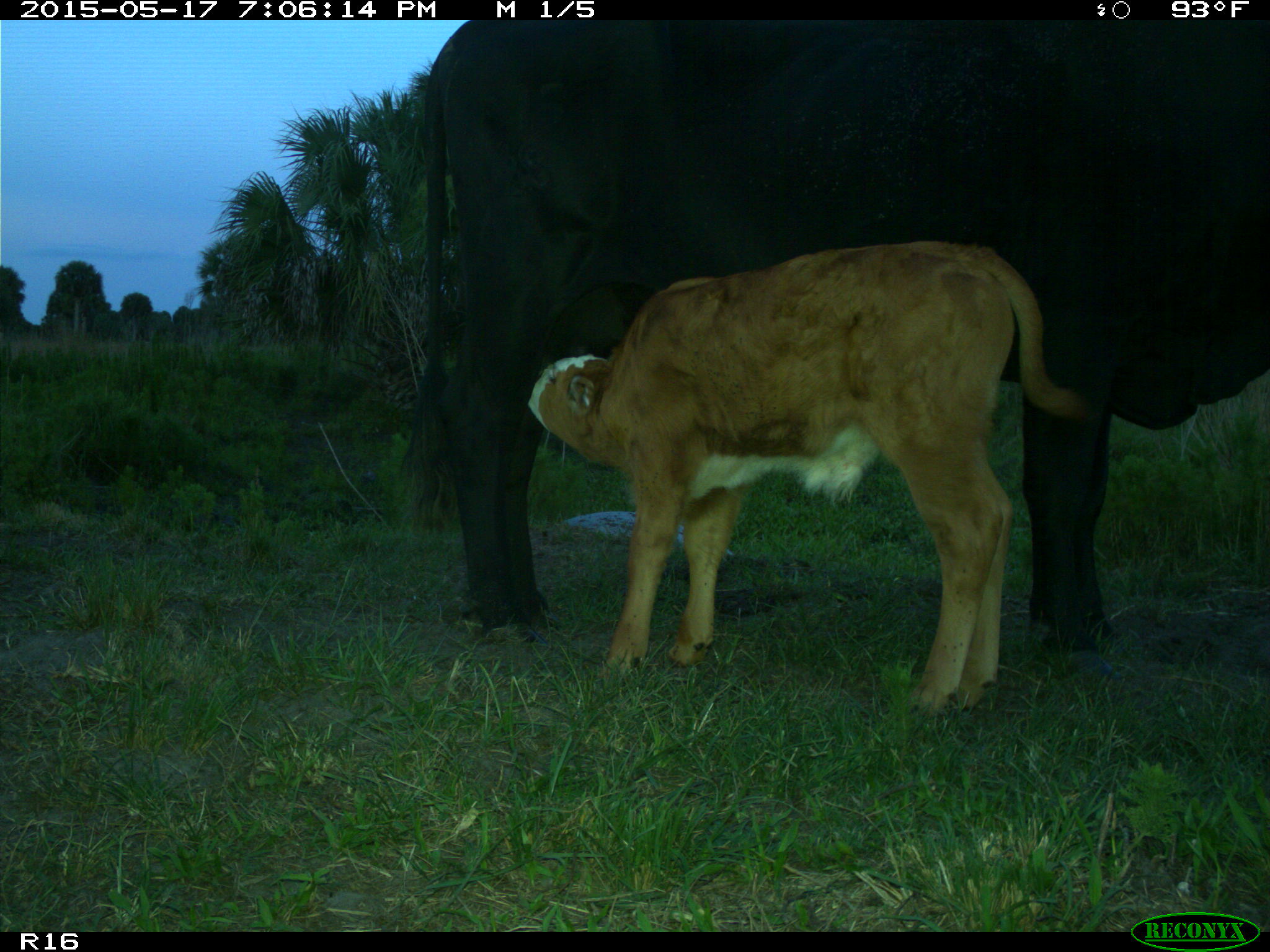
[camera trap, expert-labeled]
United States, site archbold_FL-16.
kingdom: Animalia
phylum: Chordata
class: Mammalia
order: Artiodactyla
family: Bovidae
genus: Bos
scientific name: Bos taurus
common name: domestic cow